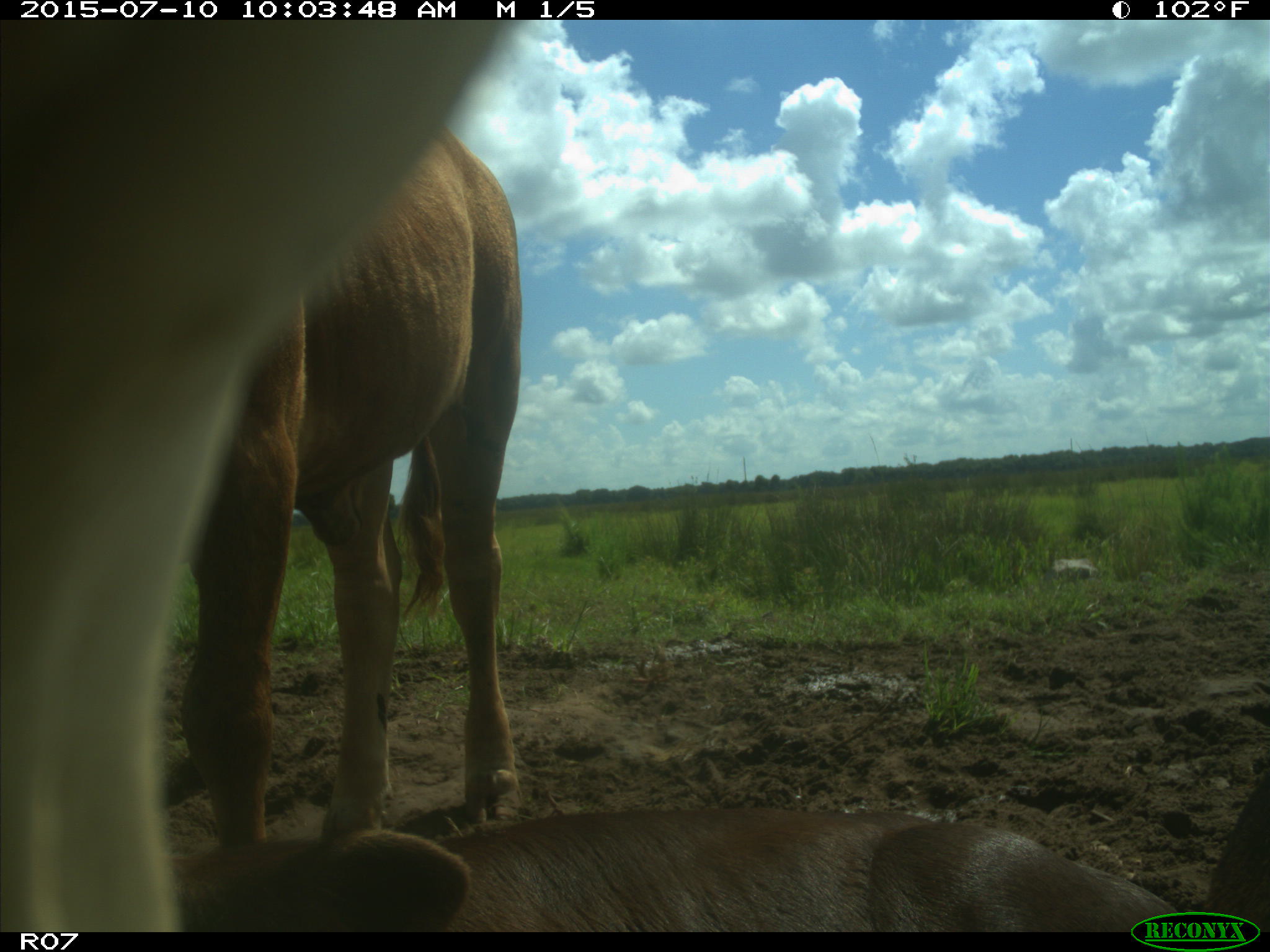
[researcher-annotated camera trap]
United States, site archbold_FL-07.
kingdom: Animalia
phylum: Chordata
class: Mammalia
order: Artiodactyla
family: Bovidae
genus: Bos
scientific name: Bos taurus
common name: domestic cow